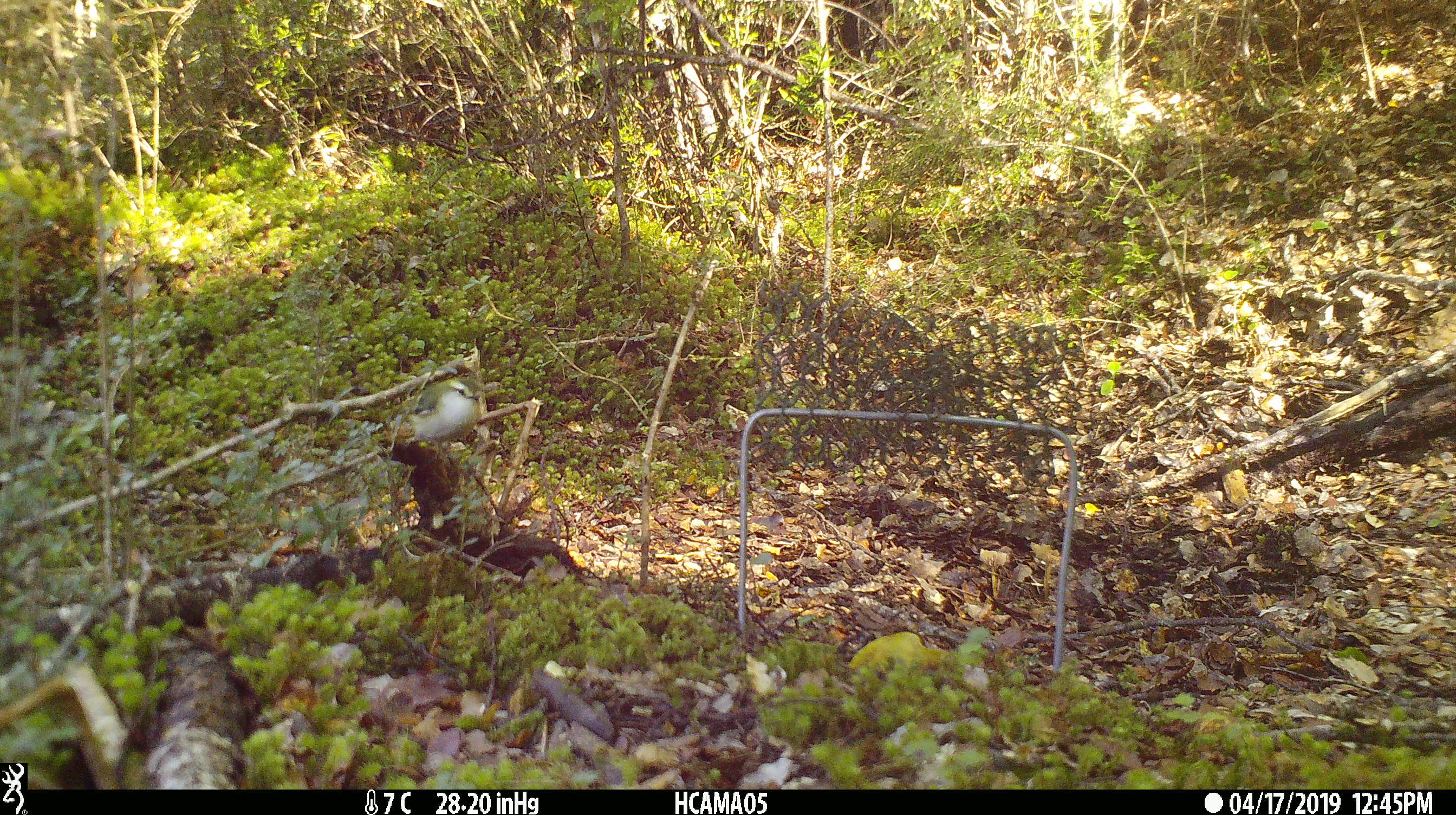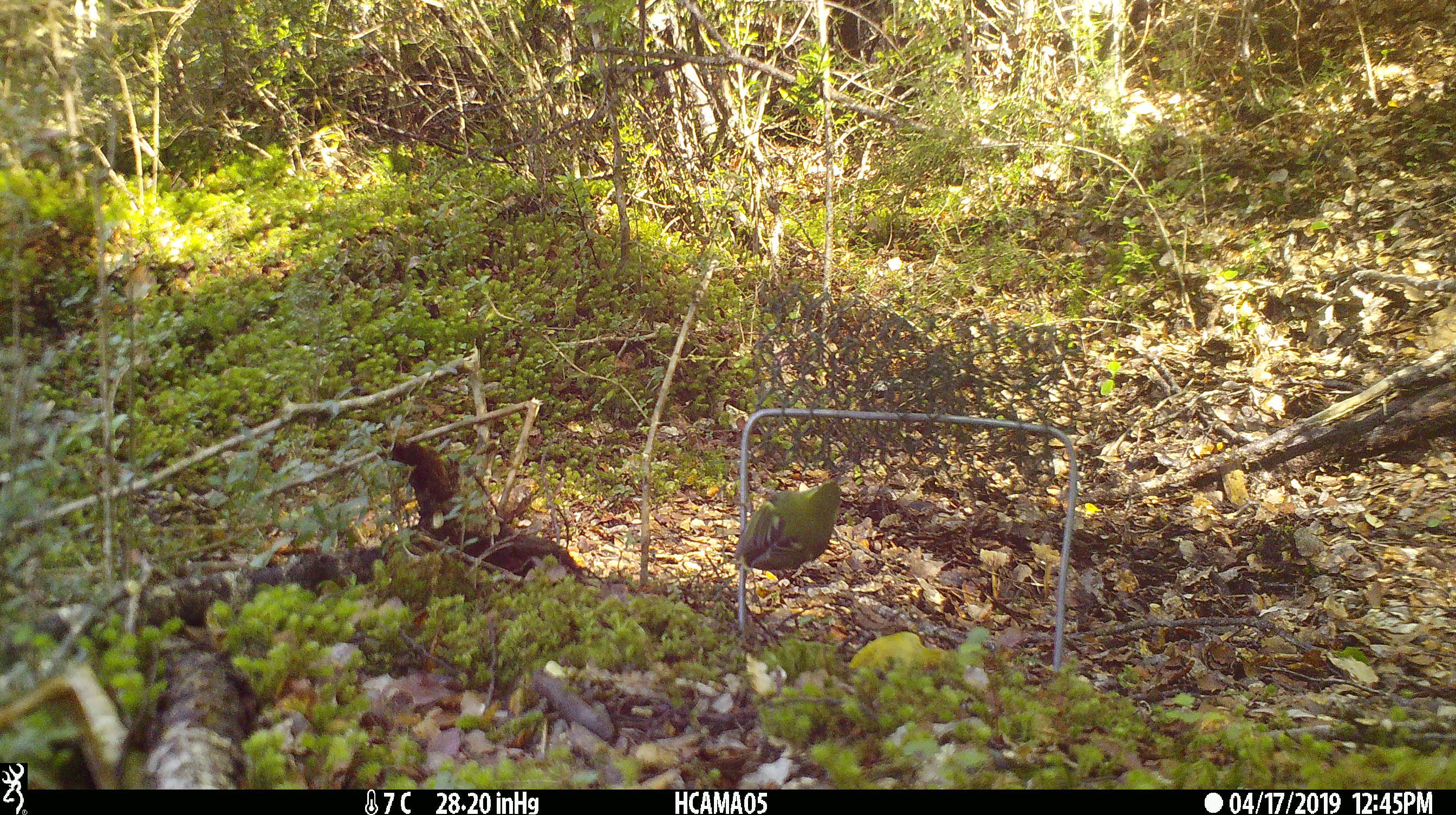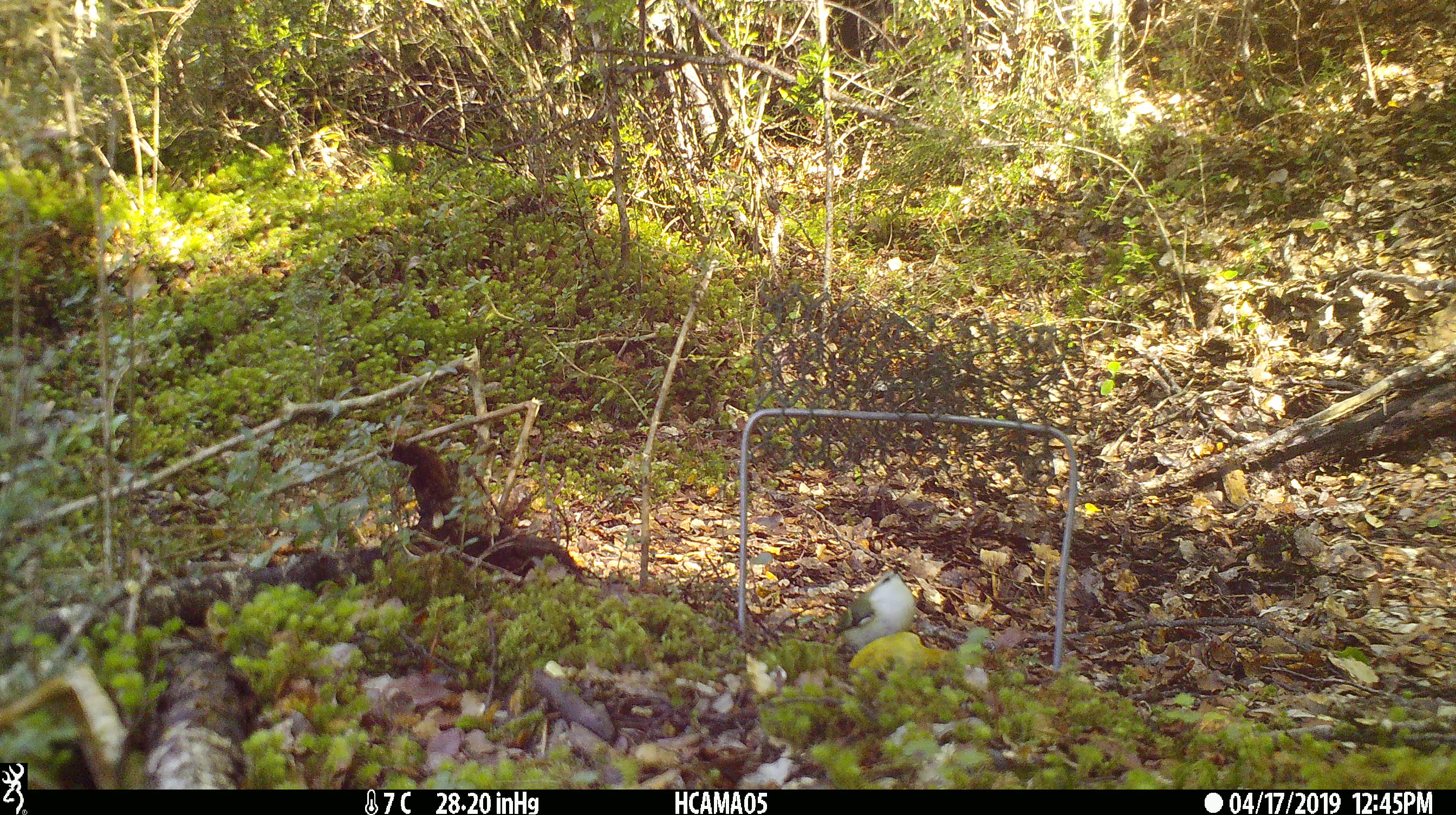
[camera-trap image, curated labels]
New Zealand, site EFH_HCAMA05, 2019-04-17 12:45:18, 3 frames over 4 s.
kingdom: Animalia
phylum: Chordata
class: Aves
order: Passeriformes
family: Acanthisittidae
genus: Acanthisitta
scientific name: Acanthisitta chloris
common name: rifleman